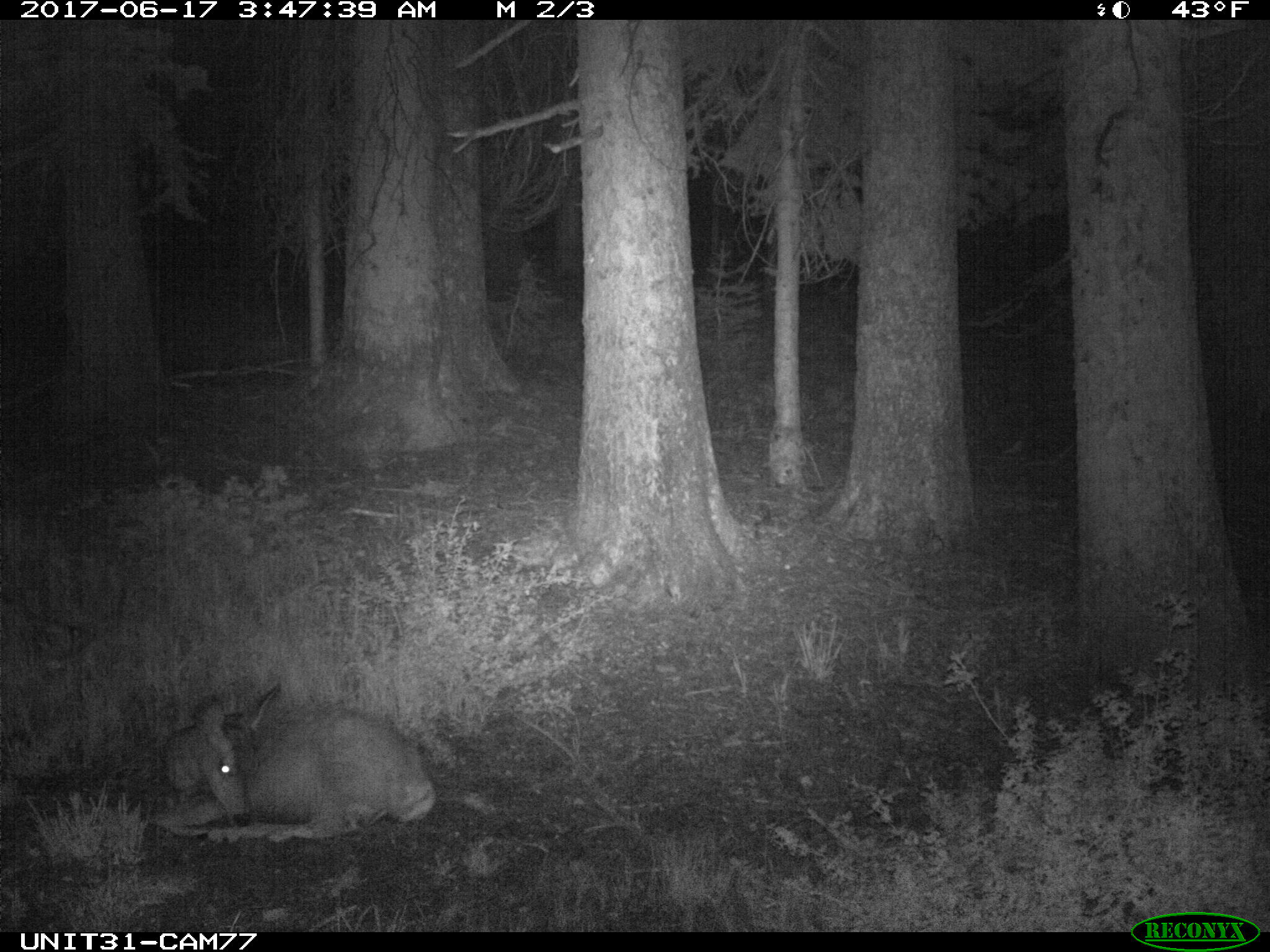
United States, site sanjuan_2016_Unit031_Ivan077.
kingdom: Animalia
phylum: Chordata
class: Mammalia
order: Artiodactyla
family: Cervidae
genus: Odocoileus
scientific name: Odocoileus hemionus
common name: mule deer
Odocoileus hemionus (mule deer).